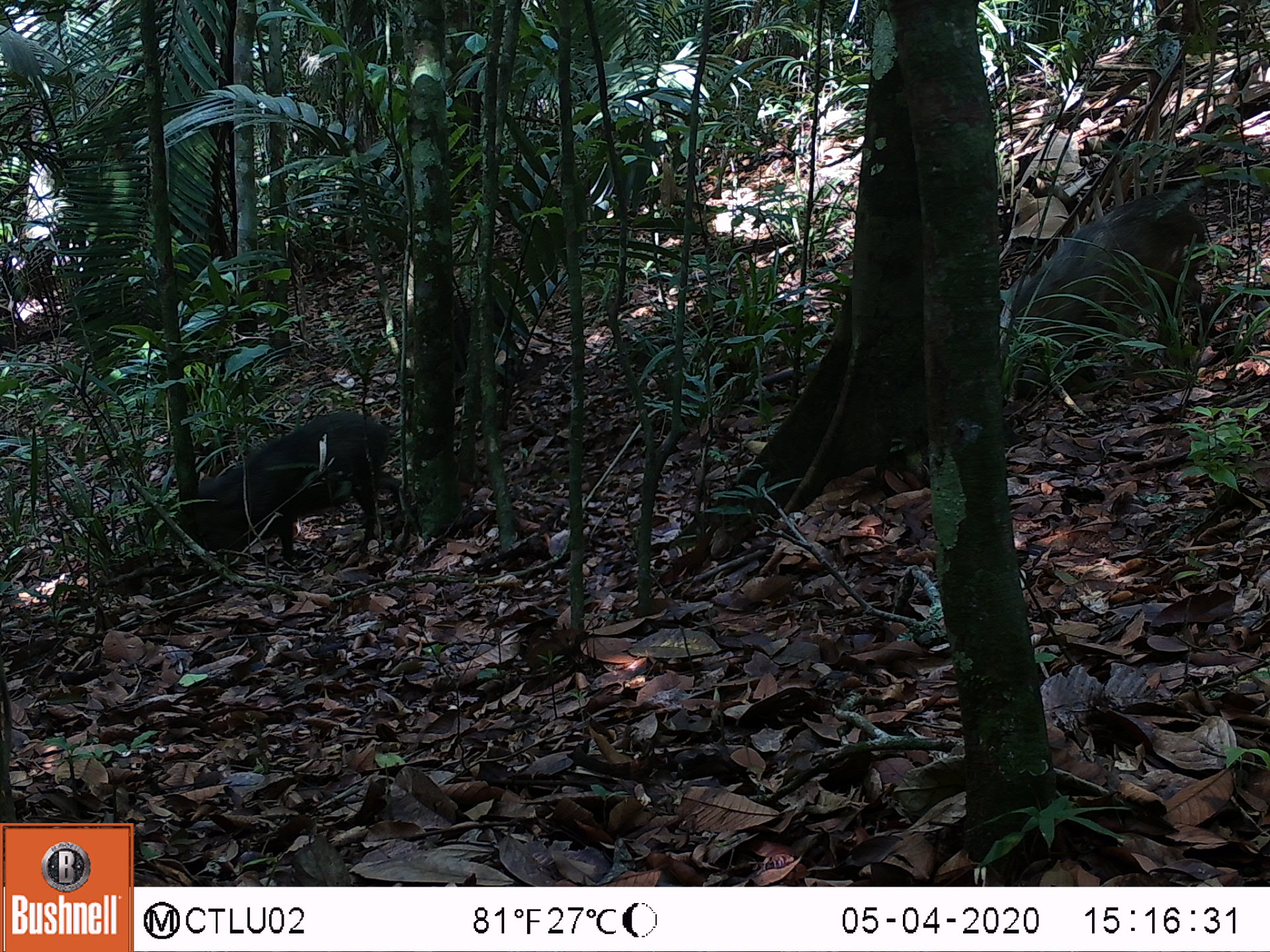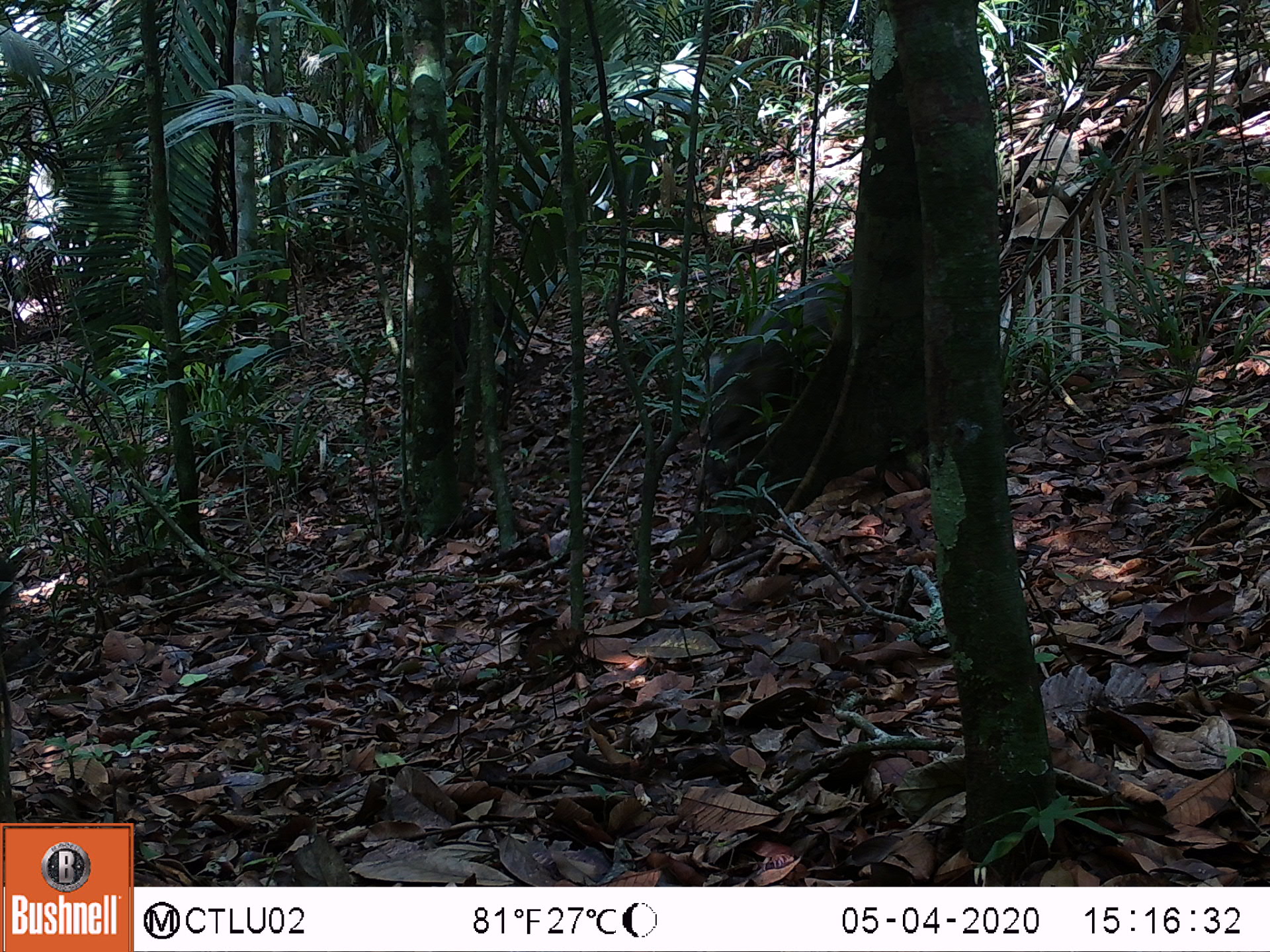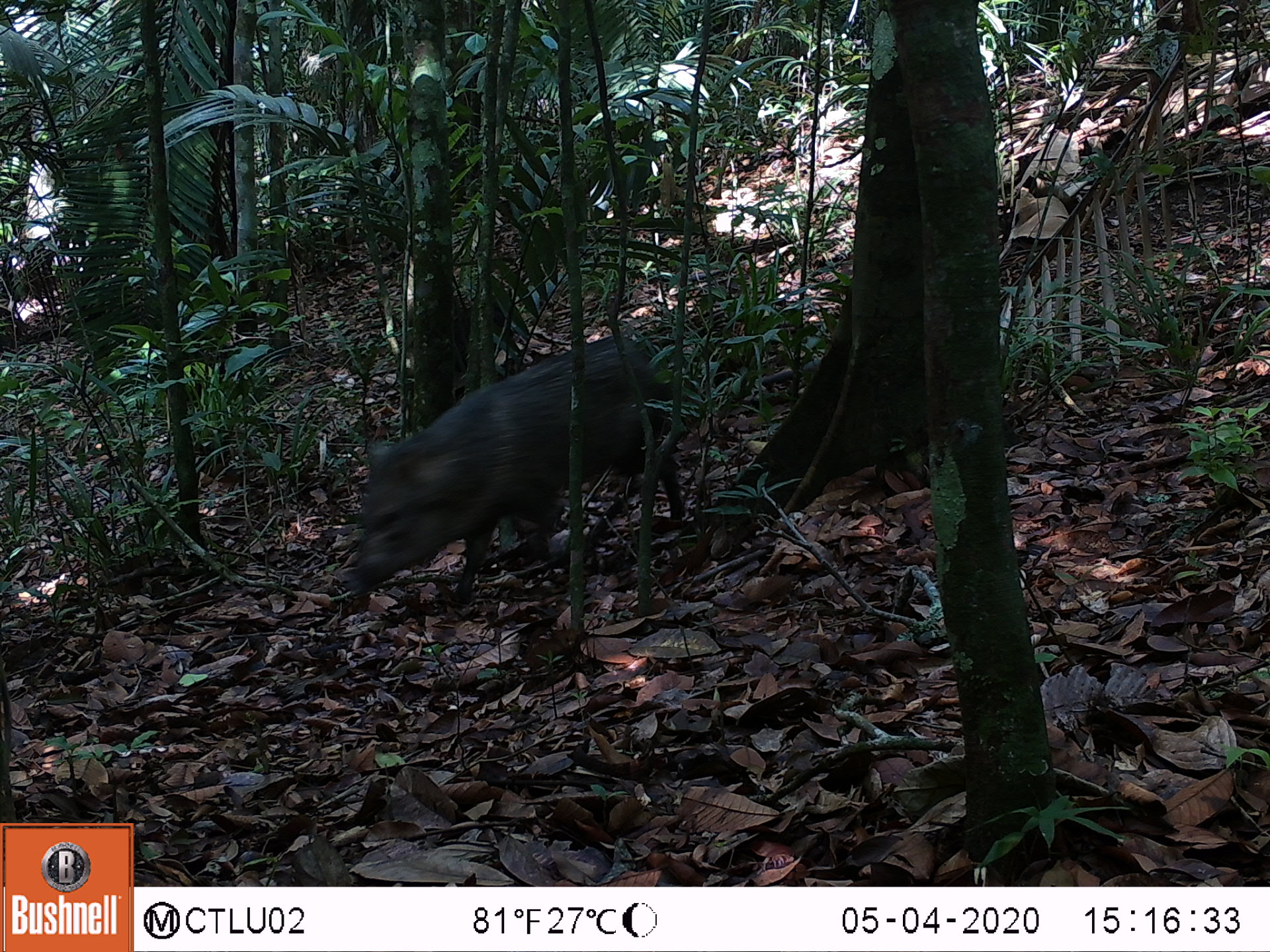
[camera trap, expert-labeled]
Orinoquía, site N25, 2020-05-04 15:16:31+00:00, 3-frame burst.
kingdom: Animalia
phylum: Chordata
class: Mammalia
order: Artiodactyla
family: Tayassuidae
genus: Pecari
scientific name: Pecari tajacu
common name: collared peccary